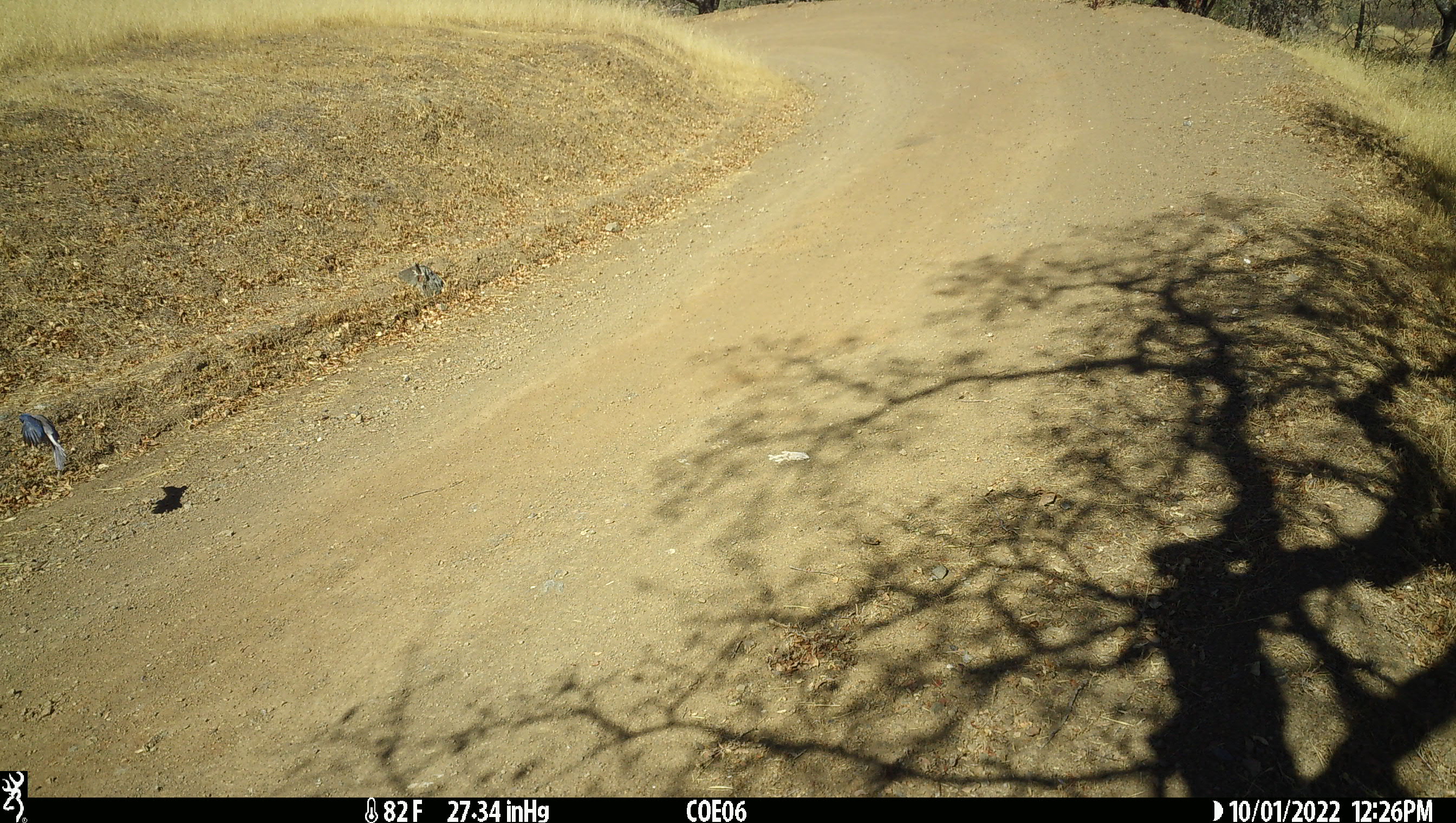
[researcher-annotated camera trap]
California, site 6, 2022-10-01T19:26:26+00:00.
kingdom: Animalia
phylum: Chordata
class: Aves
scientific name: Aves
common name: bird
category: unknown bird